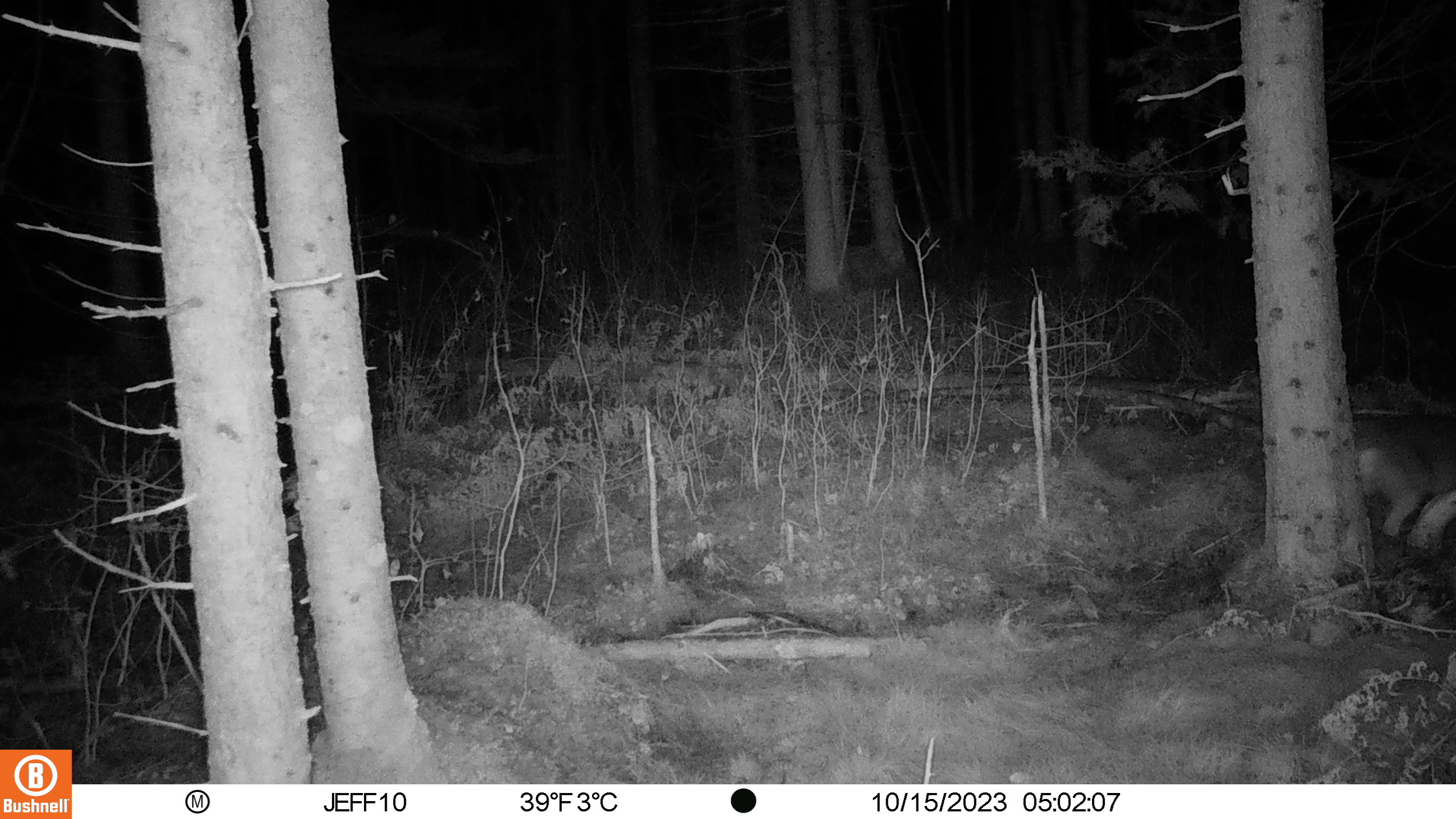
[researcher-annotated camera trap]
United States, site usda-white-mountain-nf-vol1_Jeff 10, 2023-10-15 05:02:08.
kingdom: Animalia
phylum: Chordata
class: Mammalia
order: Carnivora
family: Canidae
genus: Canis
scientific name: Canis latrans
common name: coyote